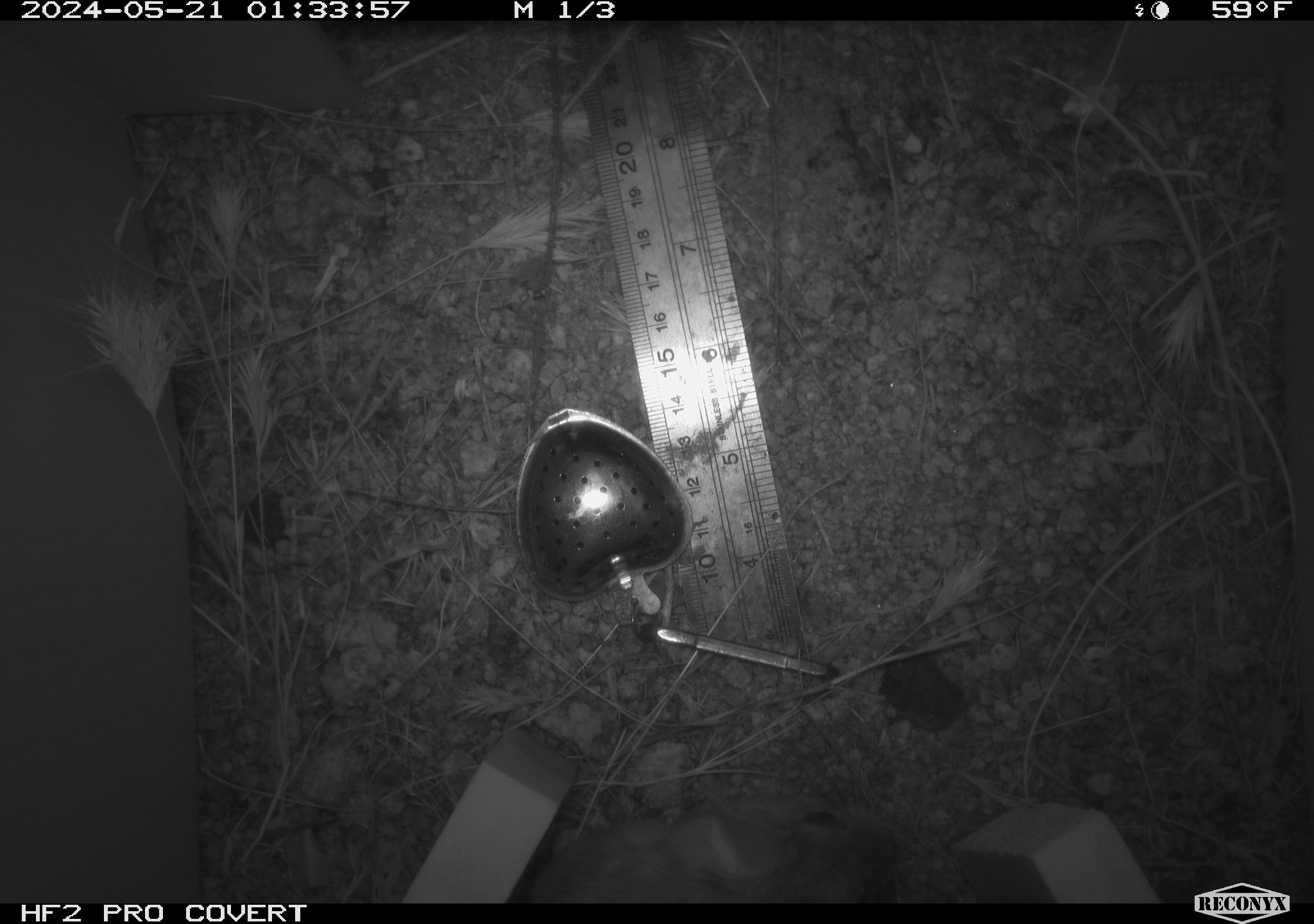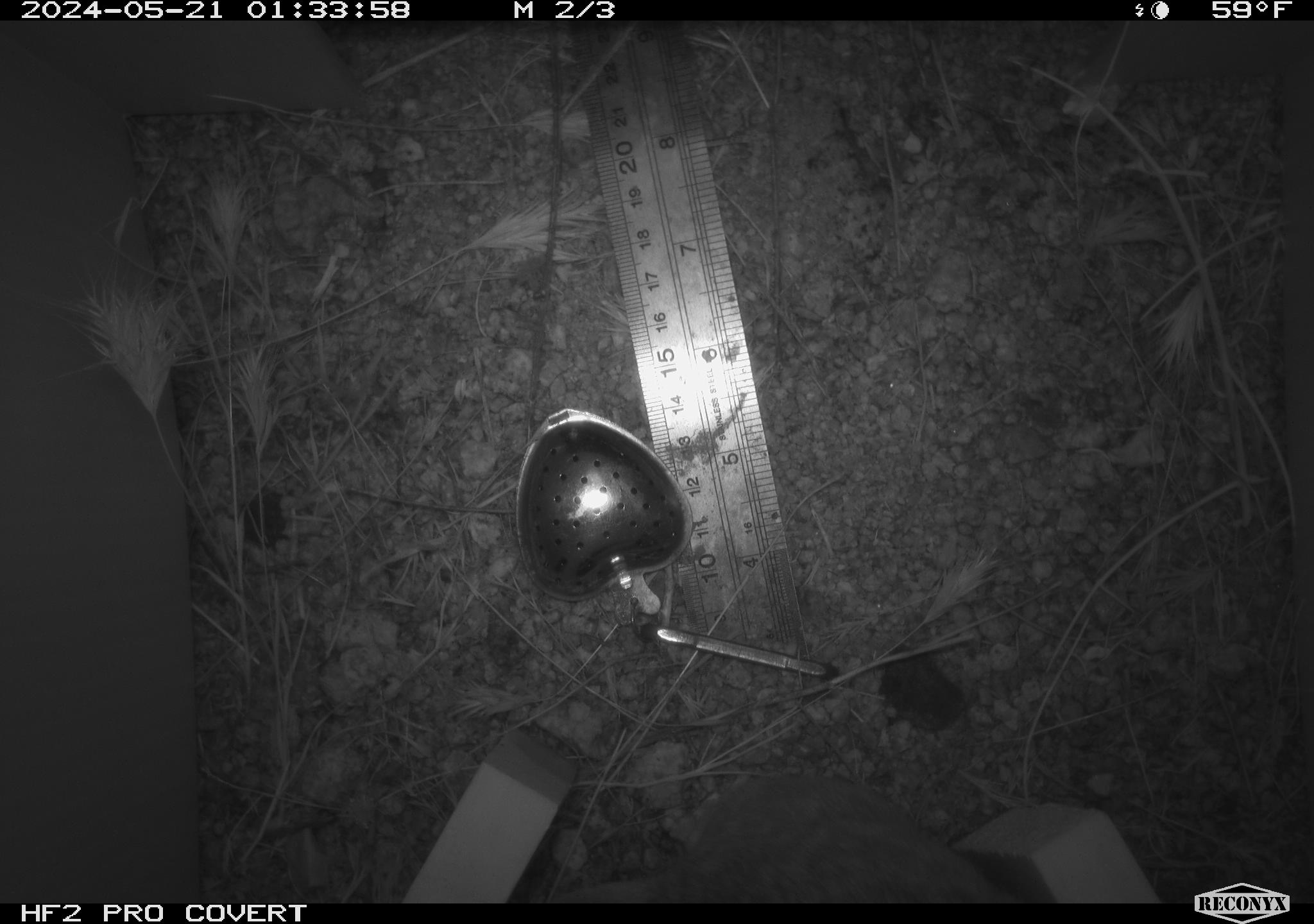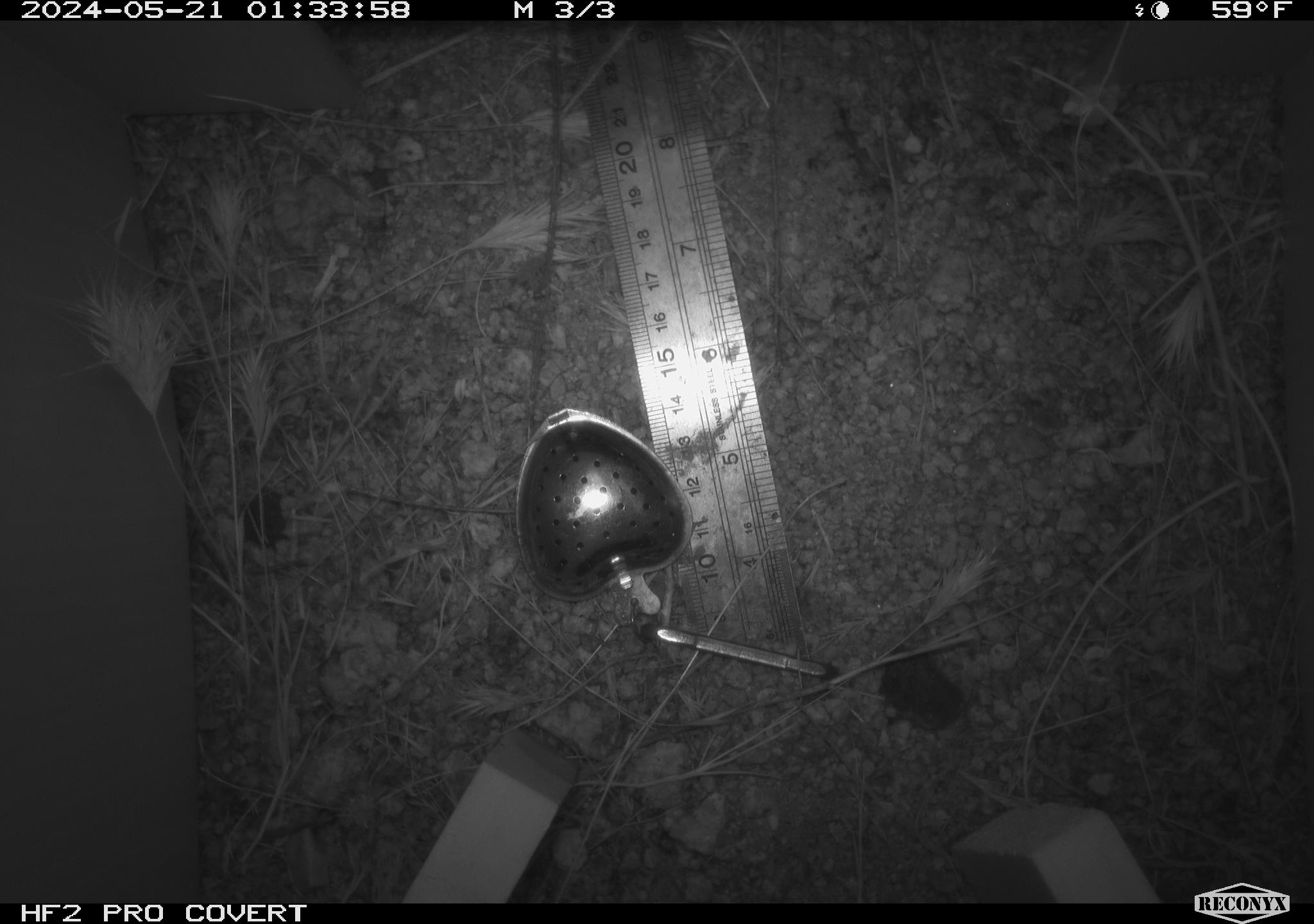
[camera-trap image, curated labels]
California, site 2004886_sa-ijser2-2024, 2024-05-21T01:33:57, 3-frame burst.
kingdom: Animalia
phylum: Chordata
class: Mammalia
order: Rodentia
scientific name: Rodentia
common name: mouse species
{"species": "mouse species (Rodentia)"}